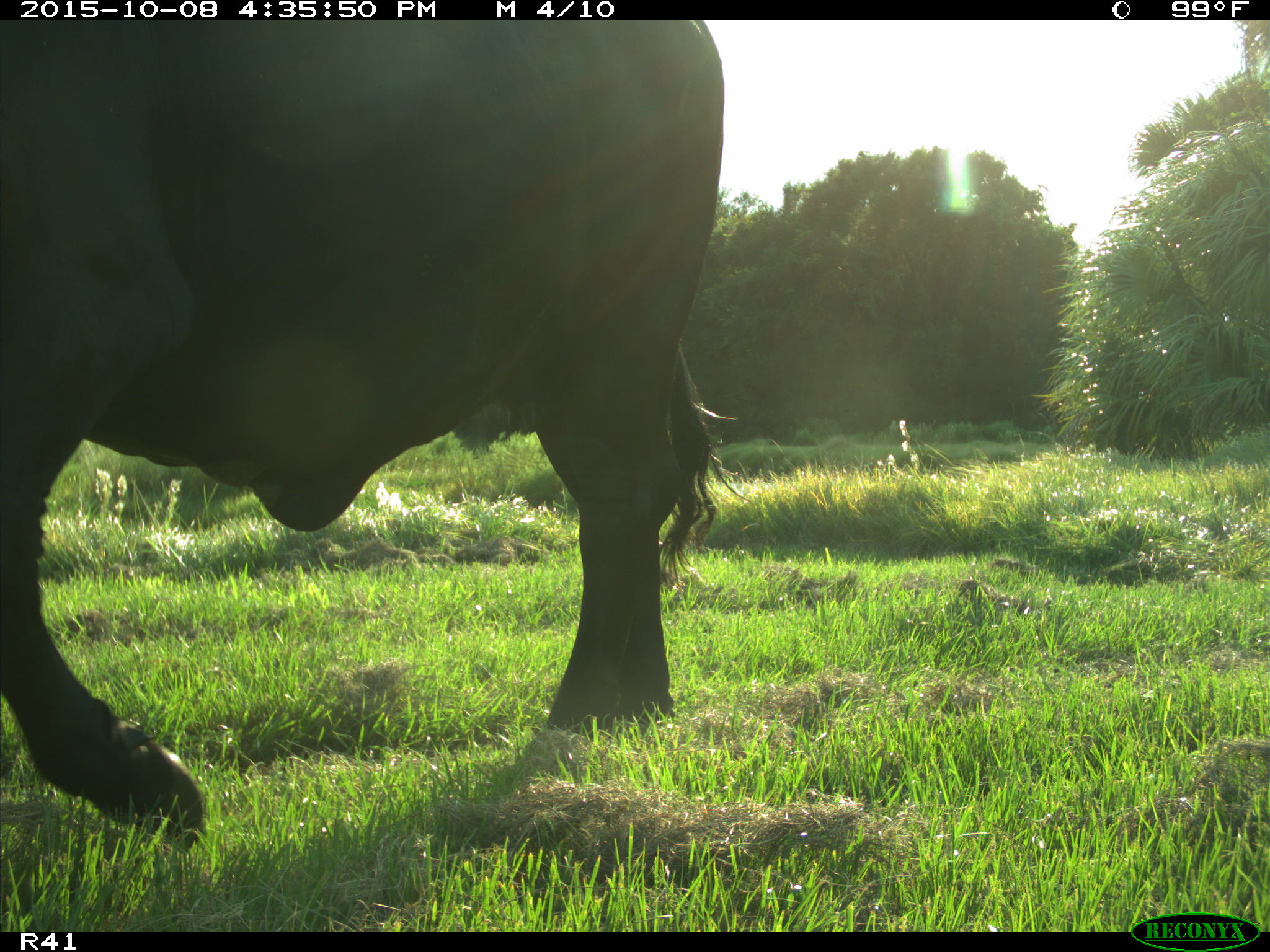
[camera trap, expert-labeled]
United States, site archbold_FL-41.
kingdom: Animalia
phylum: Chordata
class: Mammalia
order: Artiodactyla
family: Bovidae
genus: Bos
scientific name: Bos taurus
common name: domestic cow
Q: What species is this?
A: Bos taurus (domestic cow).